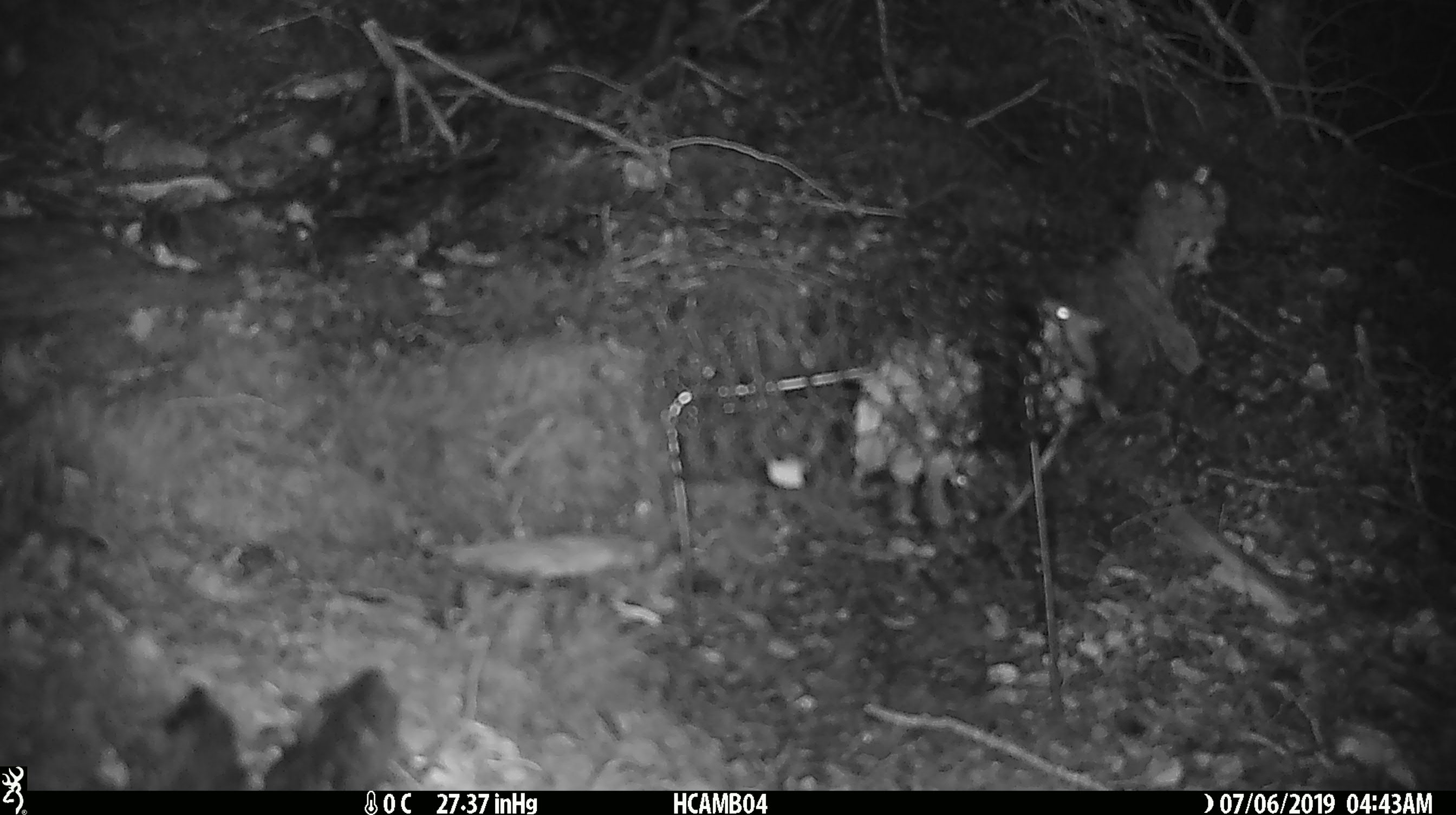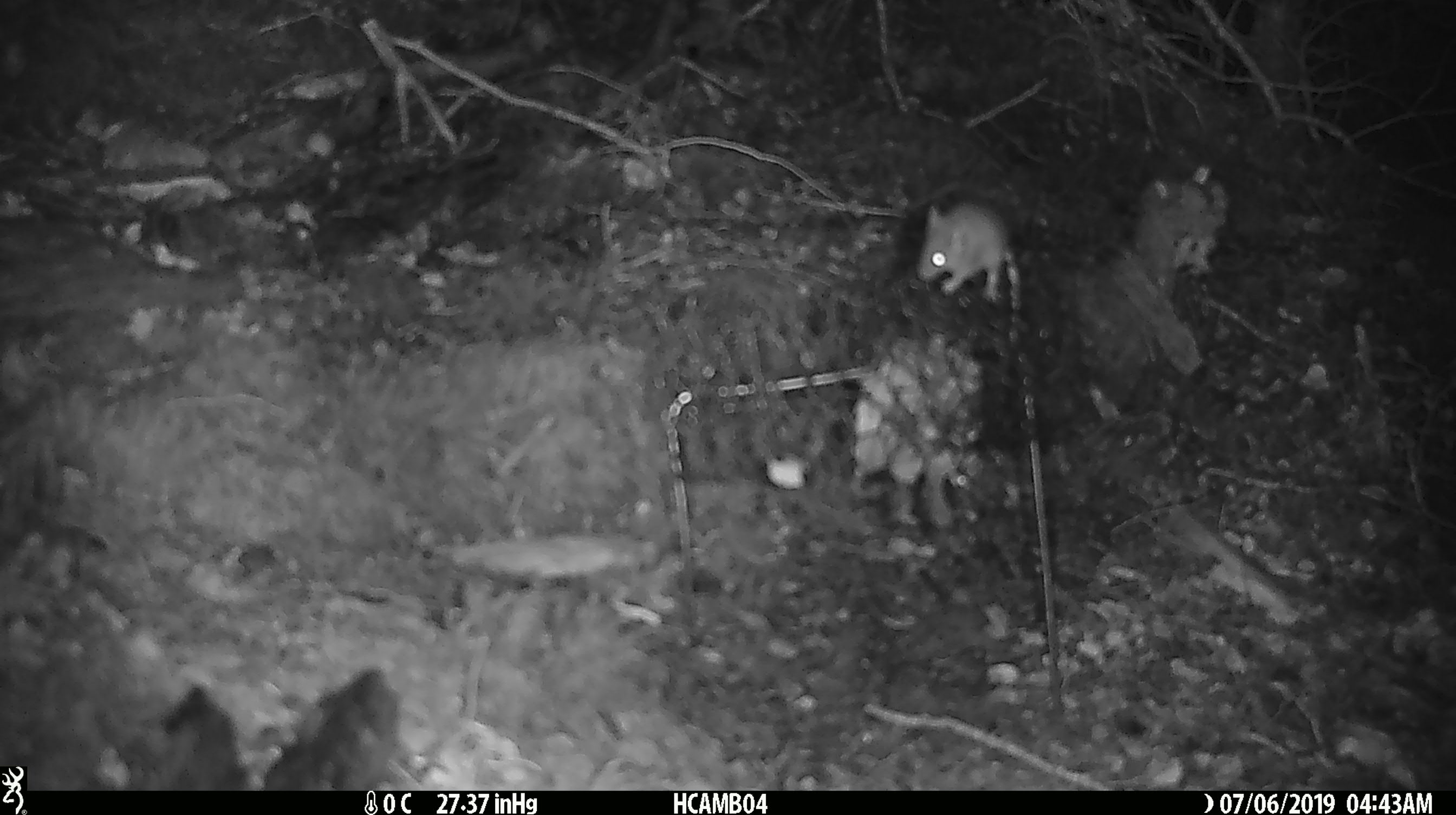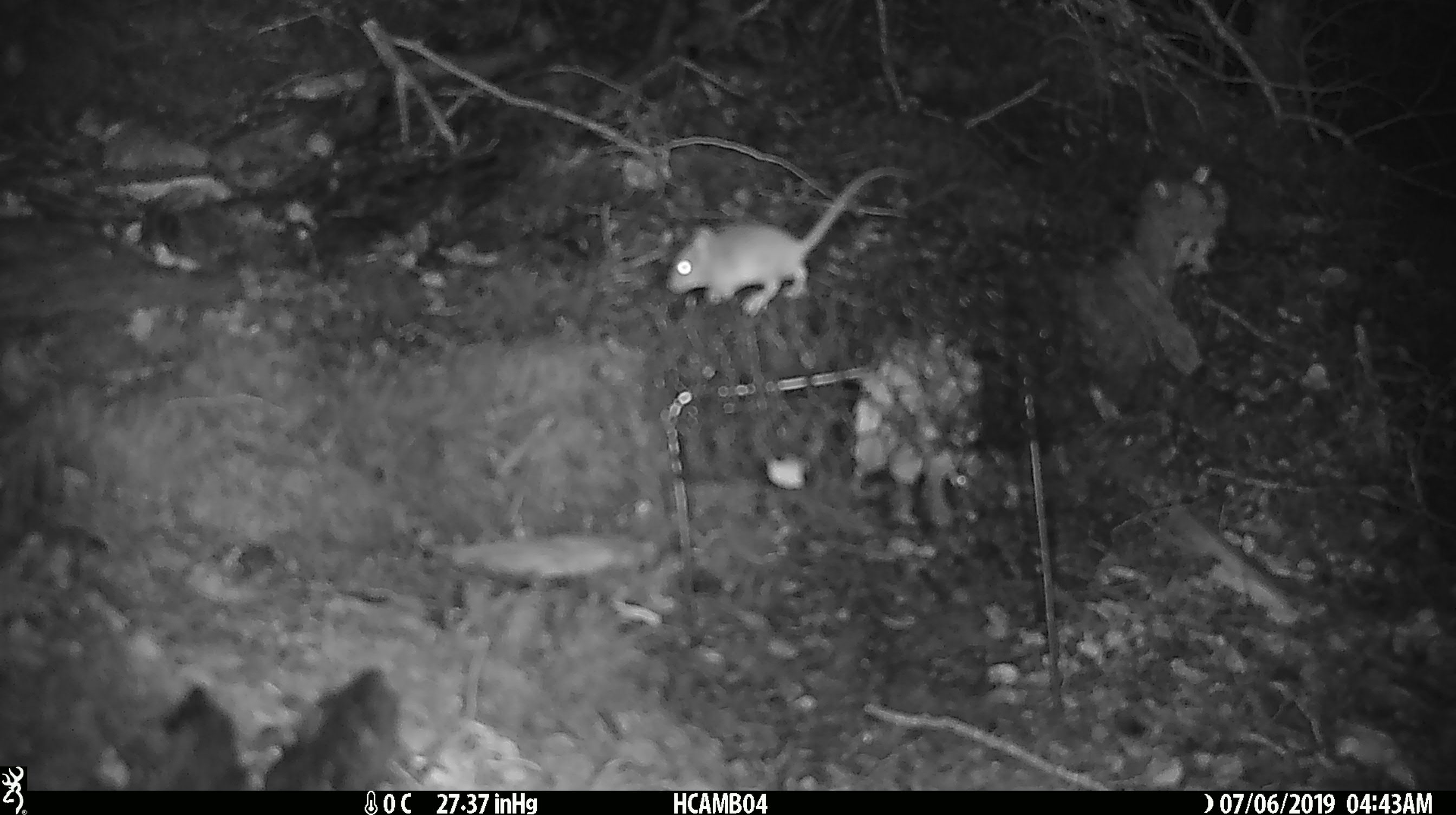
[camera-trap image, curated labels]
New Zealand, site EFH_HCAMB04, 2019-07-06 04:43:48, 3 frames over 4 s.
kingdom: Animalia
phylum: Chordata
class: Mammalia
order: Rodentia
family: Muridae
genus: Mus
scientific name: Mus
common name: mouse